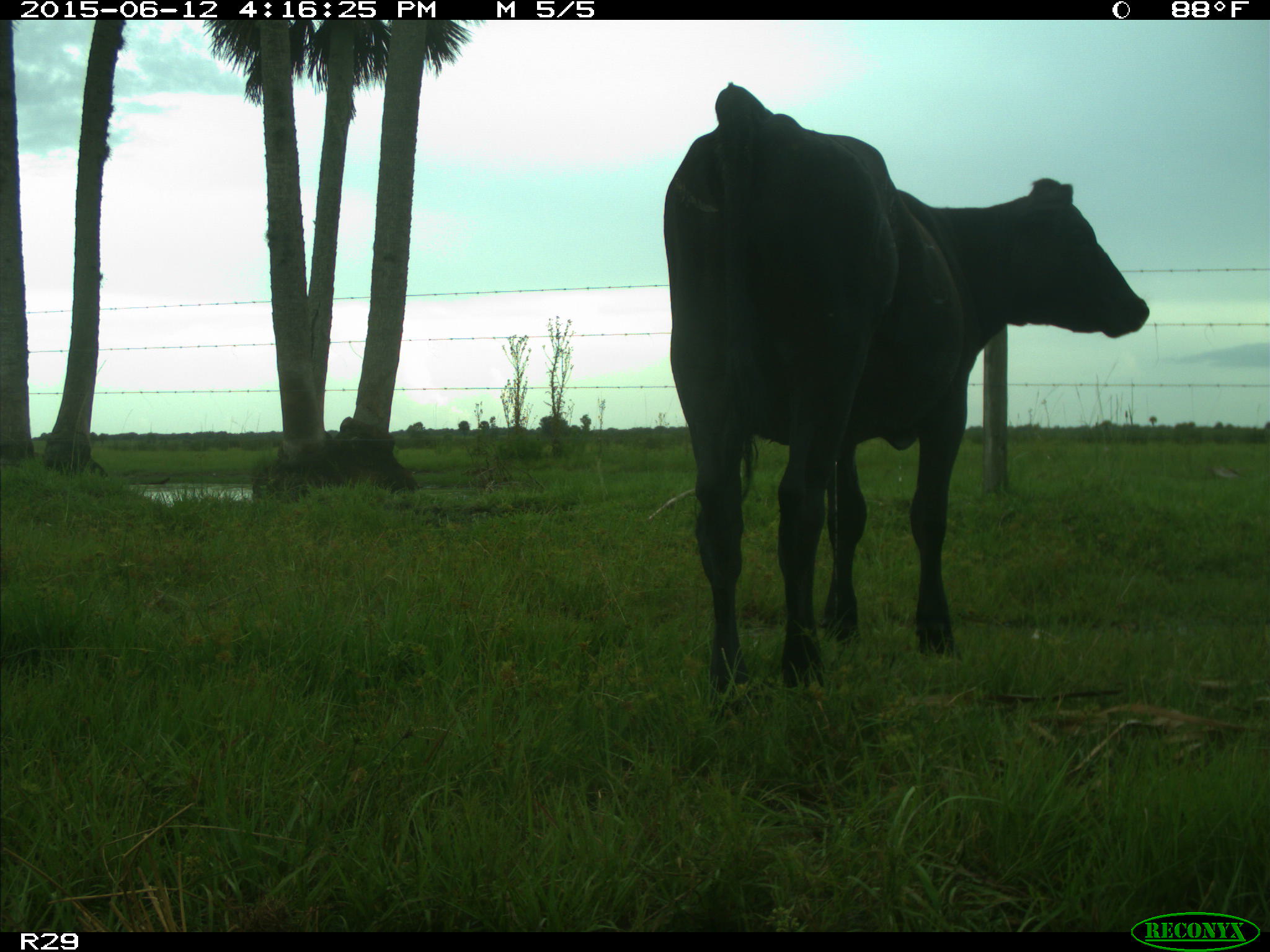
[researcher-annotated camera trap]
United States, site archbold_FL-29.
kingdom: Animalia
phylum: Chordata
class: Mammalia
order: Artiodactyla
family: Bovidae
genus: Bos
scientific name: Bos taurus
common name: domestic cow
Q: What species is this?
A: Bos taurus (domestic cow).